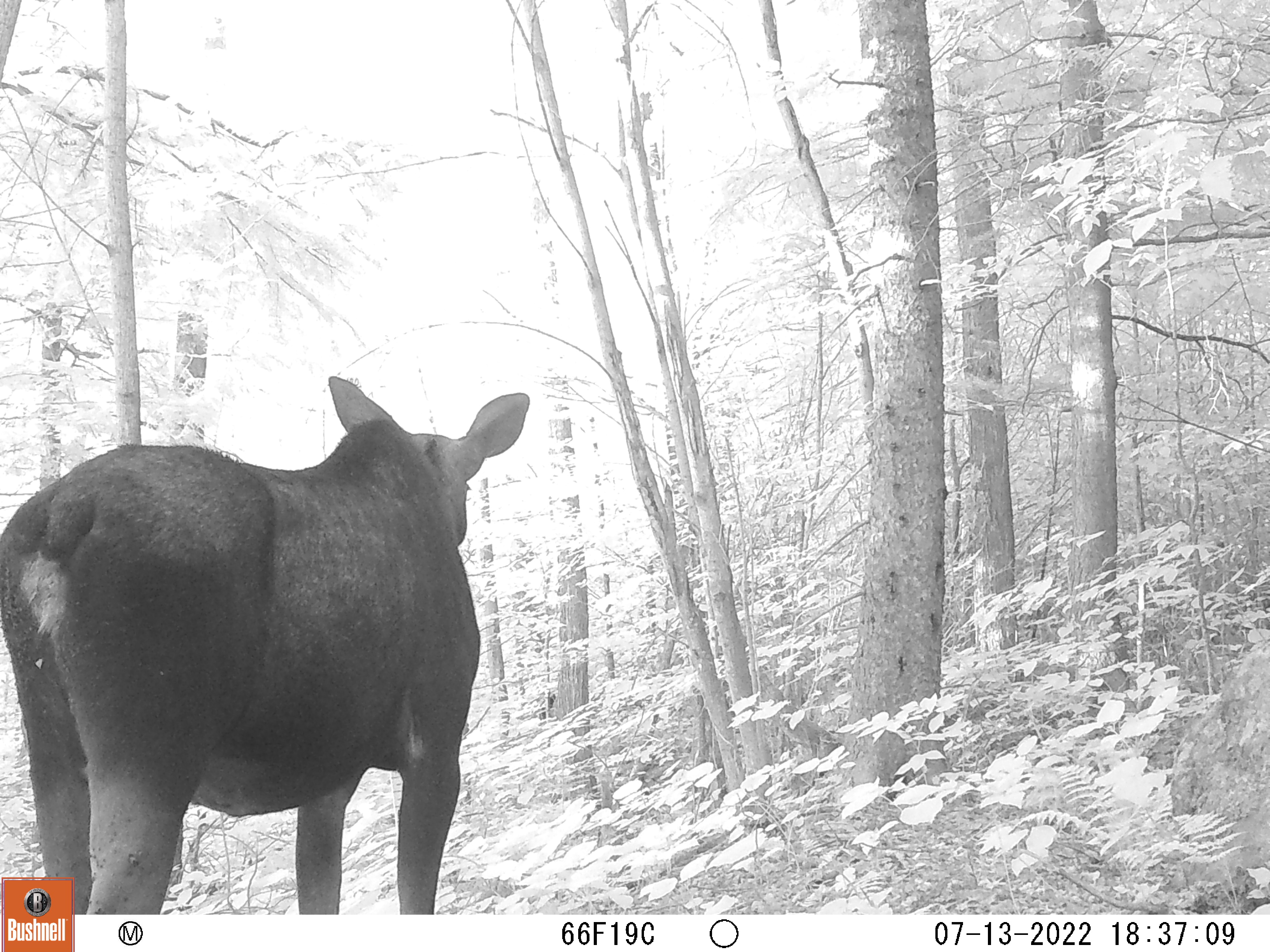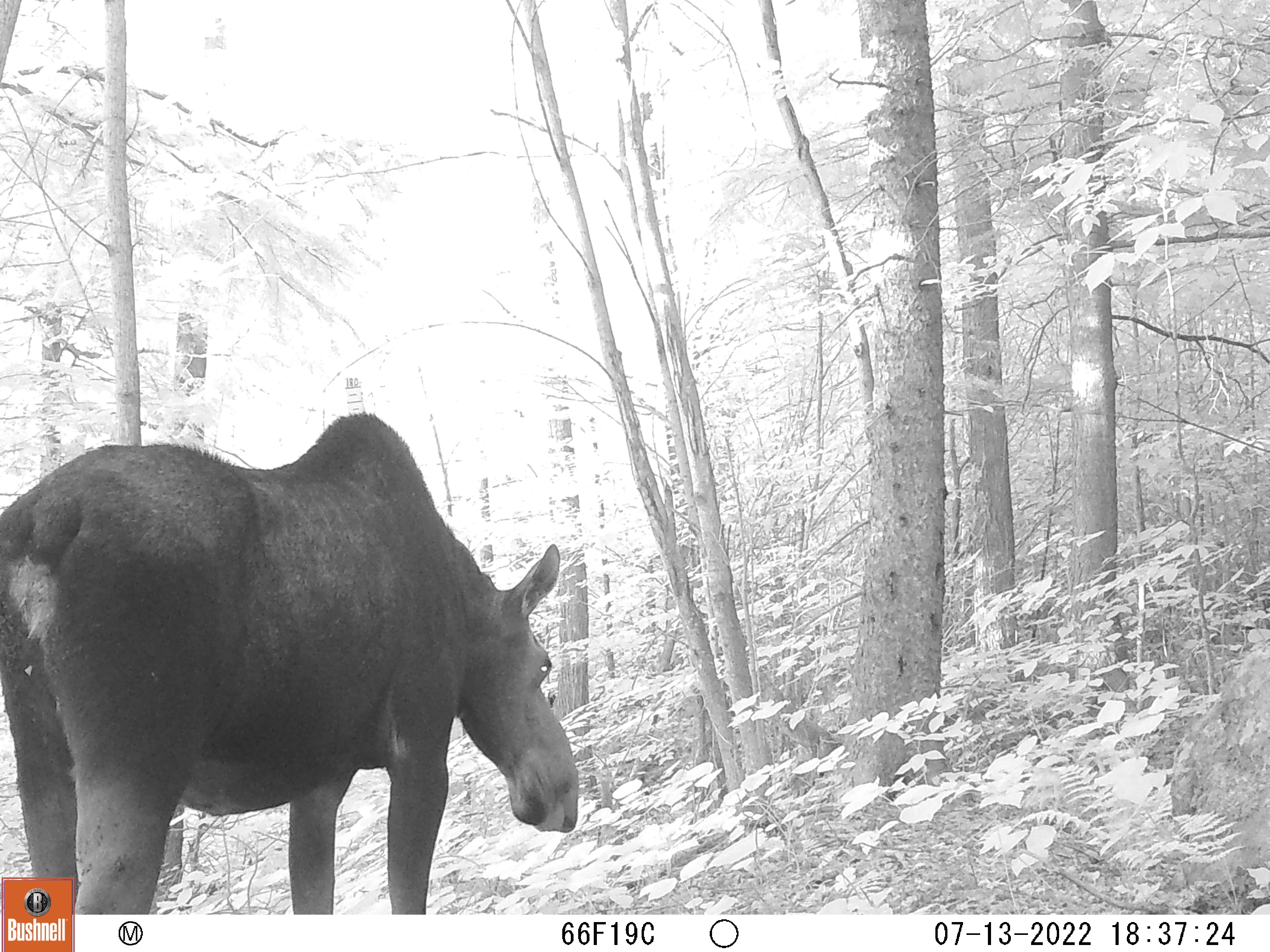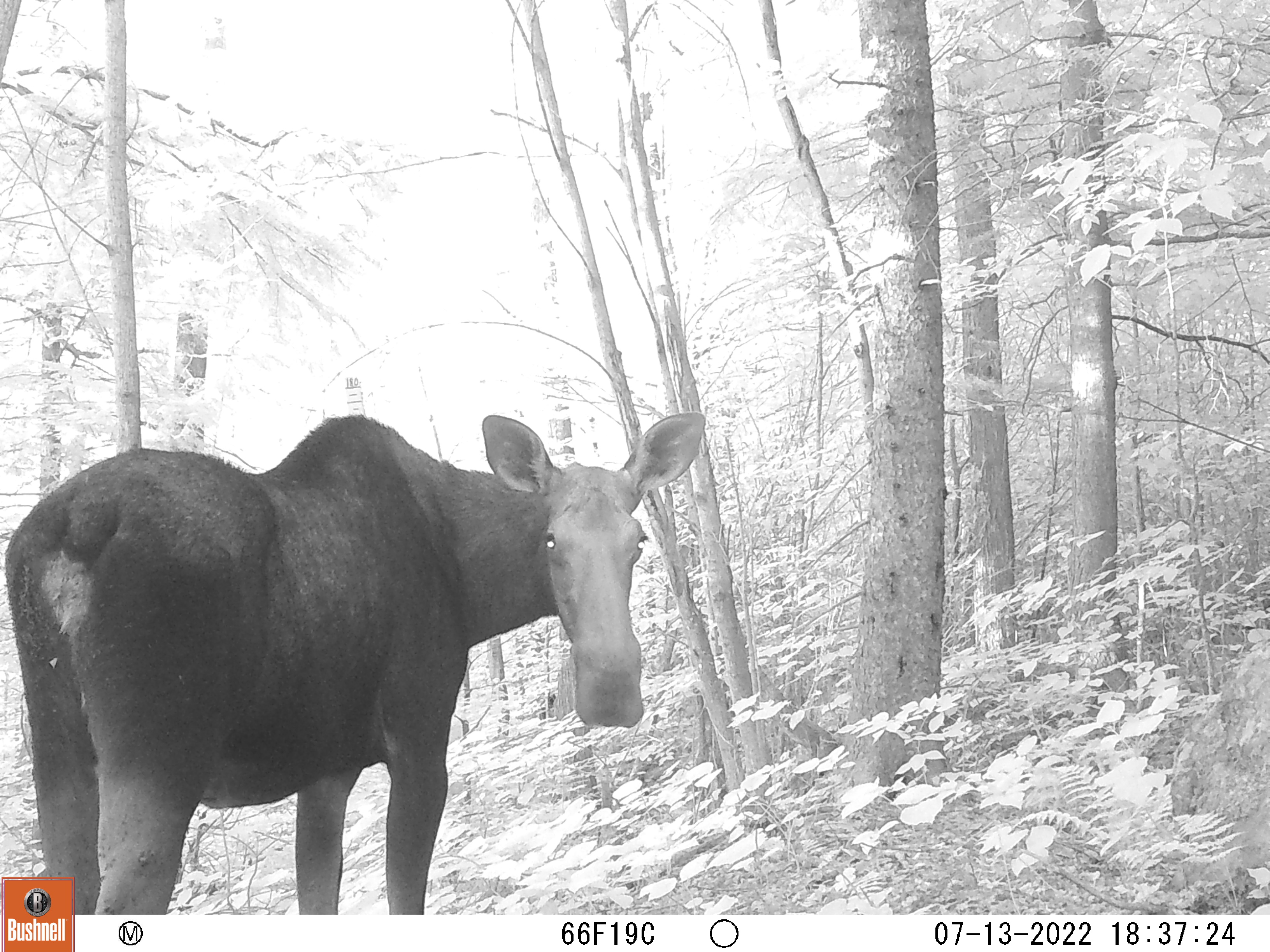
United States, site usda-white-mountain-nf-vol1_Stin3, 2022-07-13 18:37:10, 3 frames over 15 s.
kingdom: Animalia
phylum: Chordata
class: Mammalia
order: Artiodactyla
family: Cervidae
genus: Alces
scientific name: Alces alces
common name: moose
Moose (Alces alces).